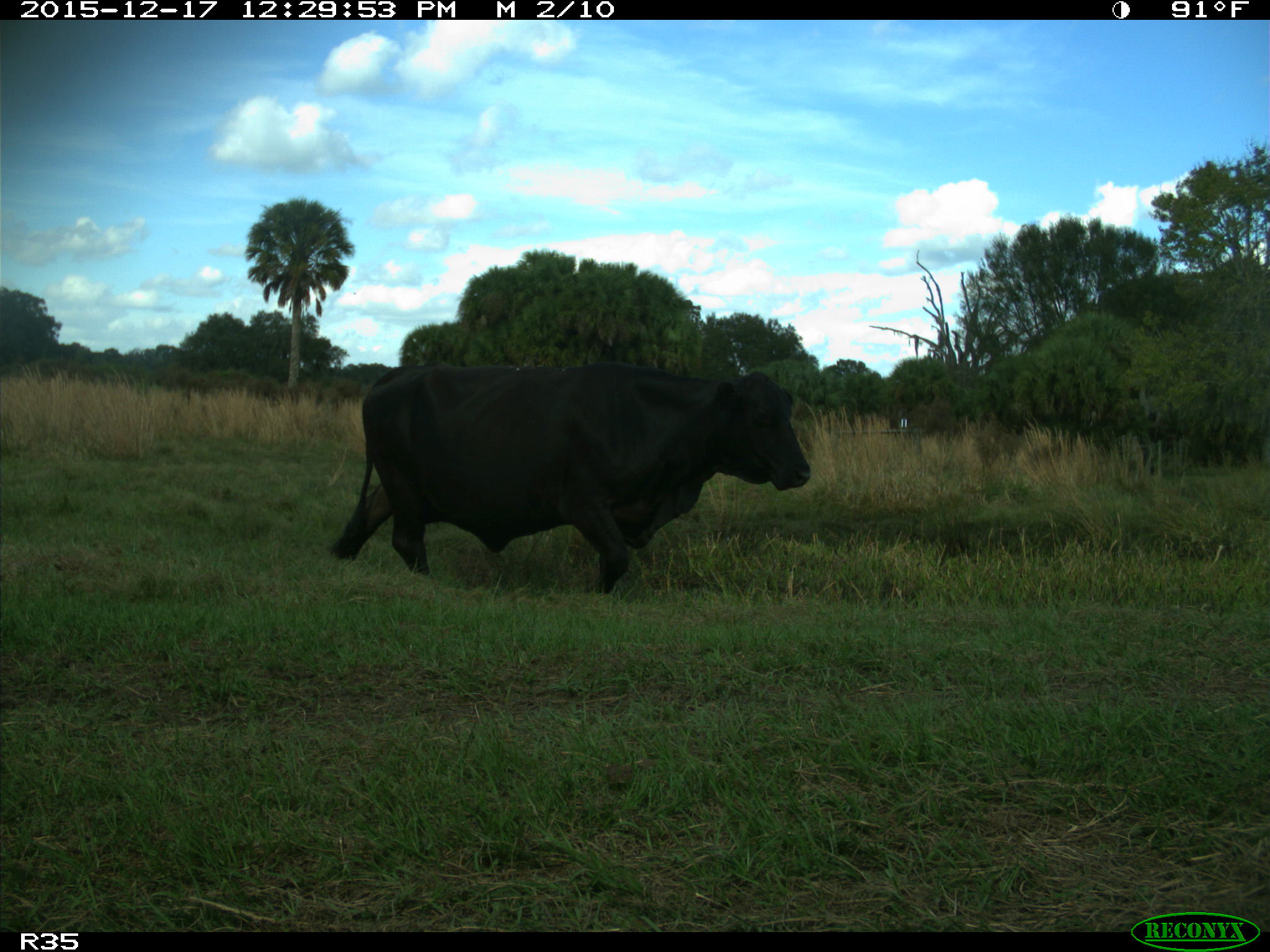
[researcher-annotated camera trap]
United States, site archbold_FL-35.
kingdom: Animalia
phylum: Chordata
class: Mammalia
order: Artiodactyla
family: Bovidae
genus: Bos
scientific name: Bos taurus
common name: domestic cow